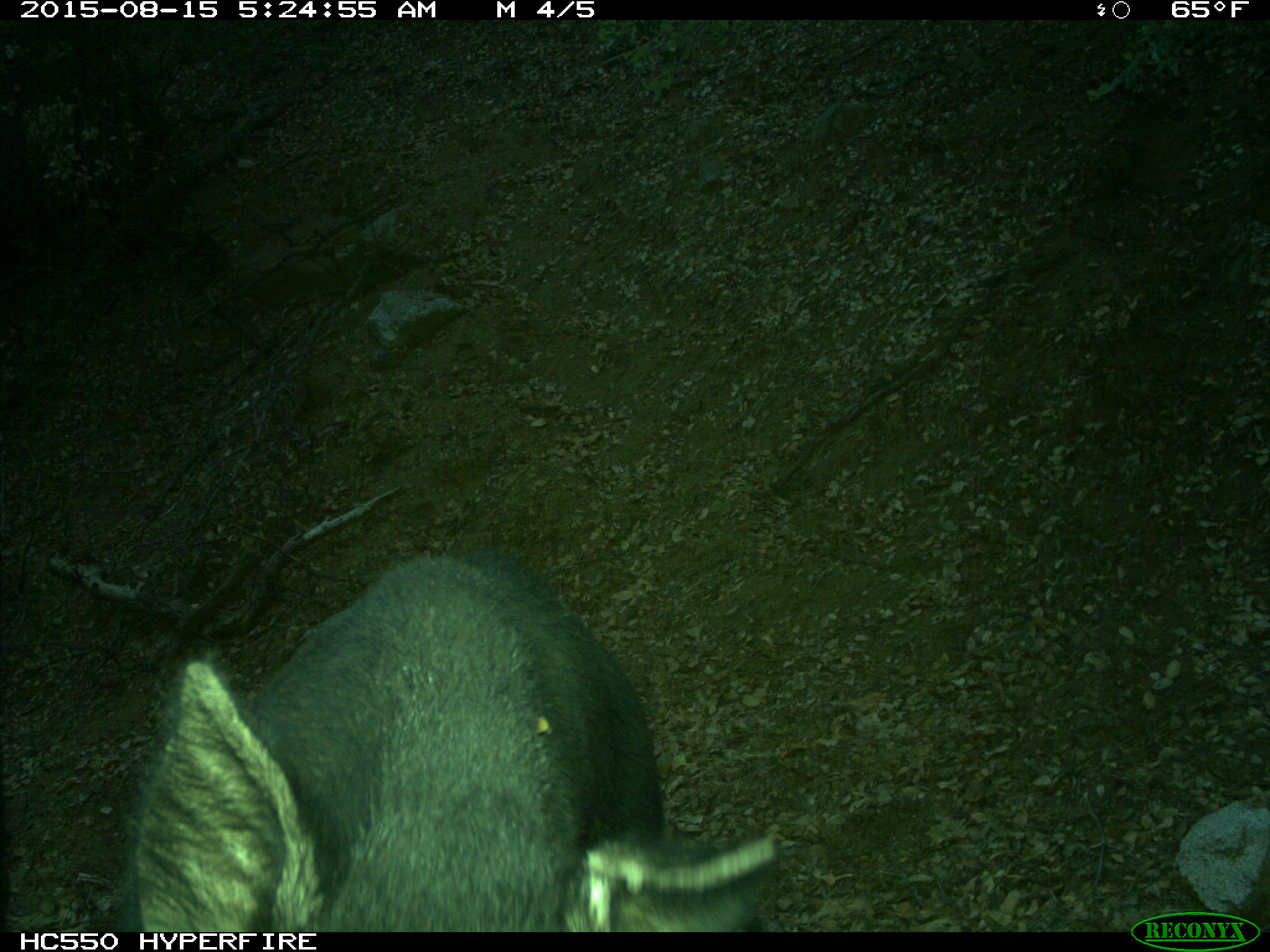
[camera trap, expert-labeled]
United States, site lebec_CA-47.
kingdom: Animalia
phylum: Chordata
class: Mammalia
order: Artiodactyla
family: Suidae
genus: Sus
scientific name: Sus scrofa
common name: wild boar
Sus scrofa (wild boar).